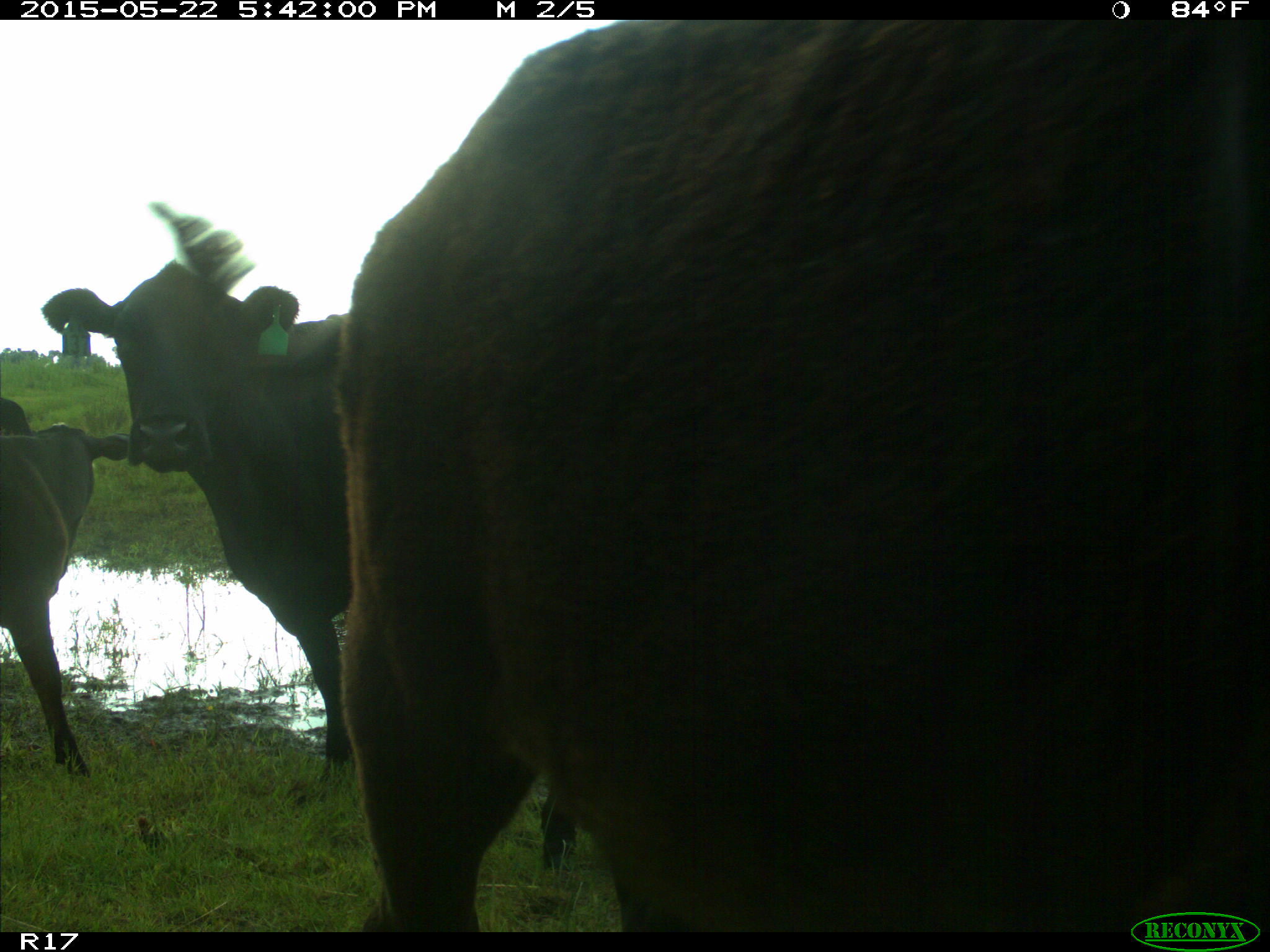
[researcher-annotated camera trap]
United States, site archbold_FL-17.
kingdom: Animalia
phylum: Chordata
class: Mammalia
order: Artiodactyla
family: Bovidae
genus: Bos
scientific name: Bos taurus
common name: domestic cow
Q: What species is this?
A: Bos taurus (domestic cow).